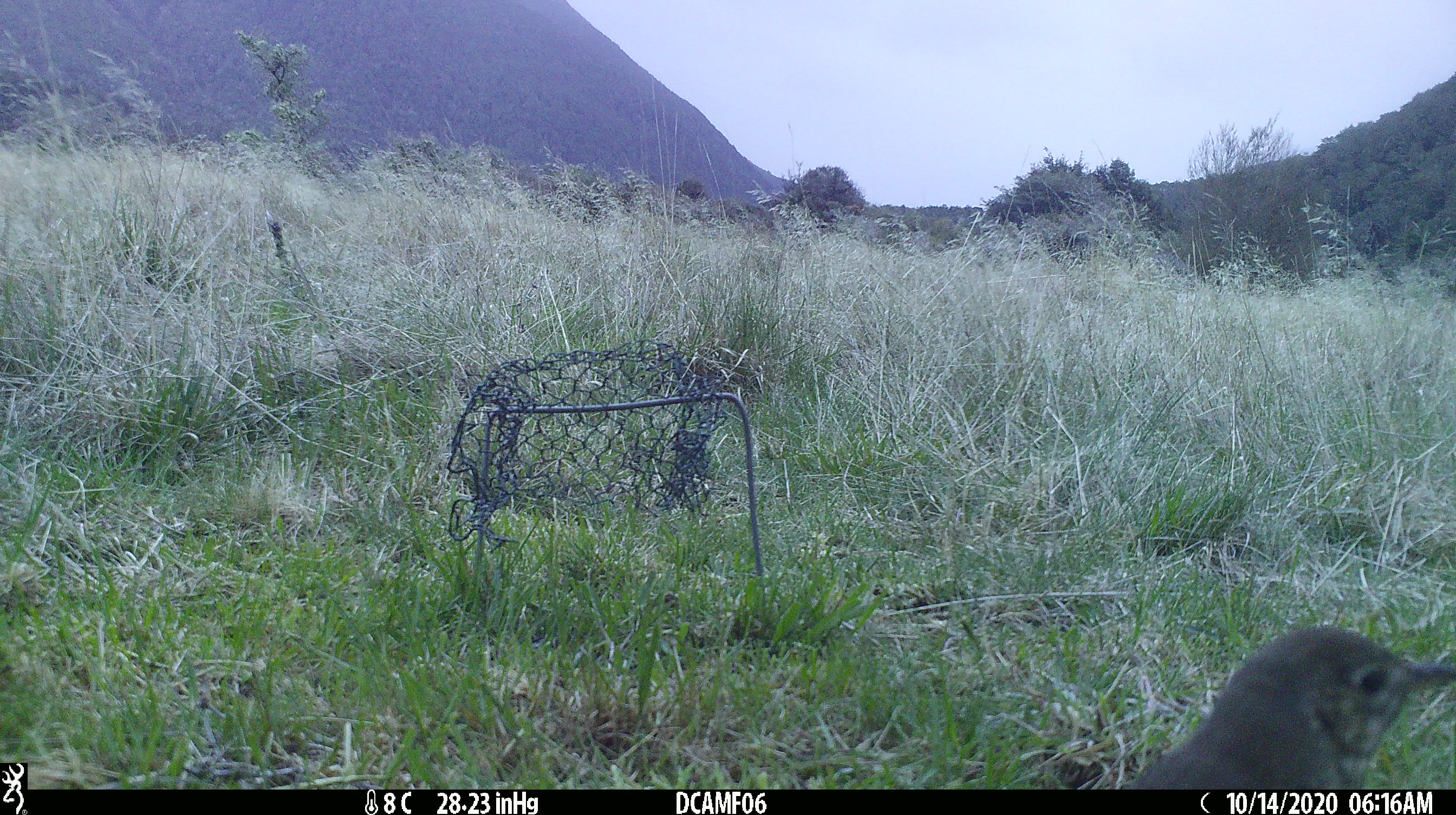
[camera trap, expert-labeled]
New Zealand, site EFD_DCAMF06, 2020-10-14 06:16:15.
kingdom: Animalia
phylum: Chordata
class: Aves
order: Passeriformes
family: Turdidae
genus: Turdus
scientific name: Turdus philomelos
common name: song thrush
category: thrush